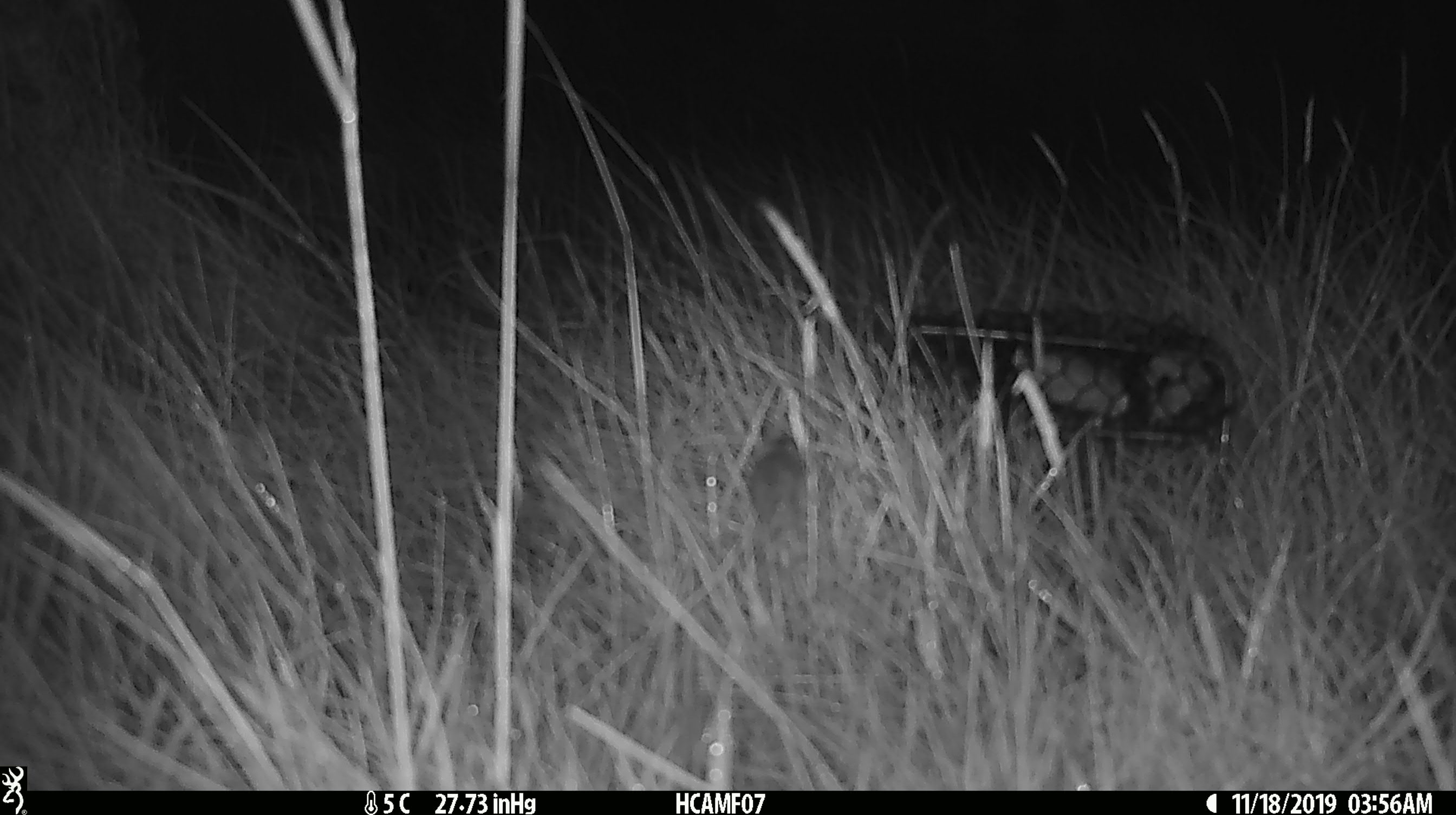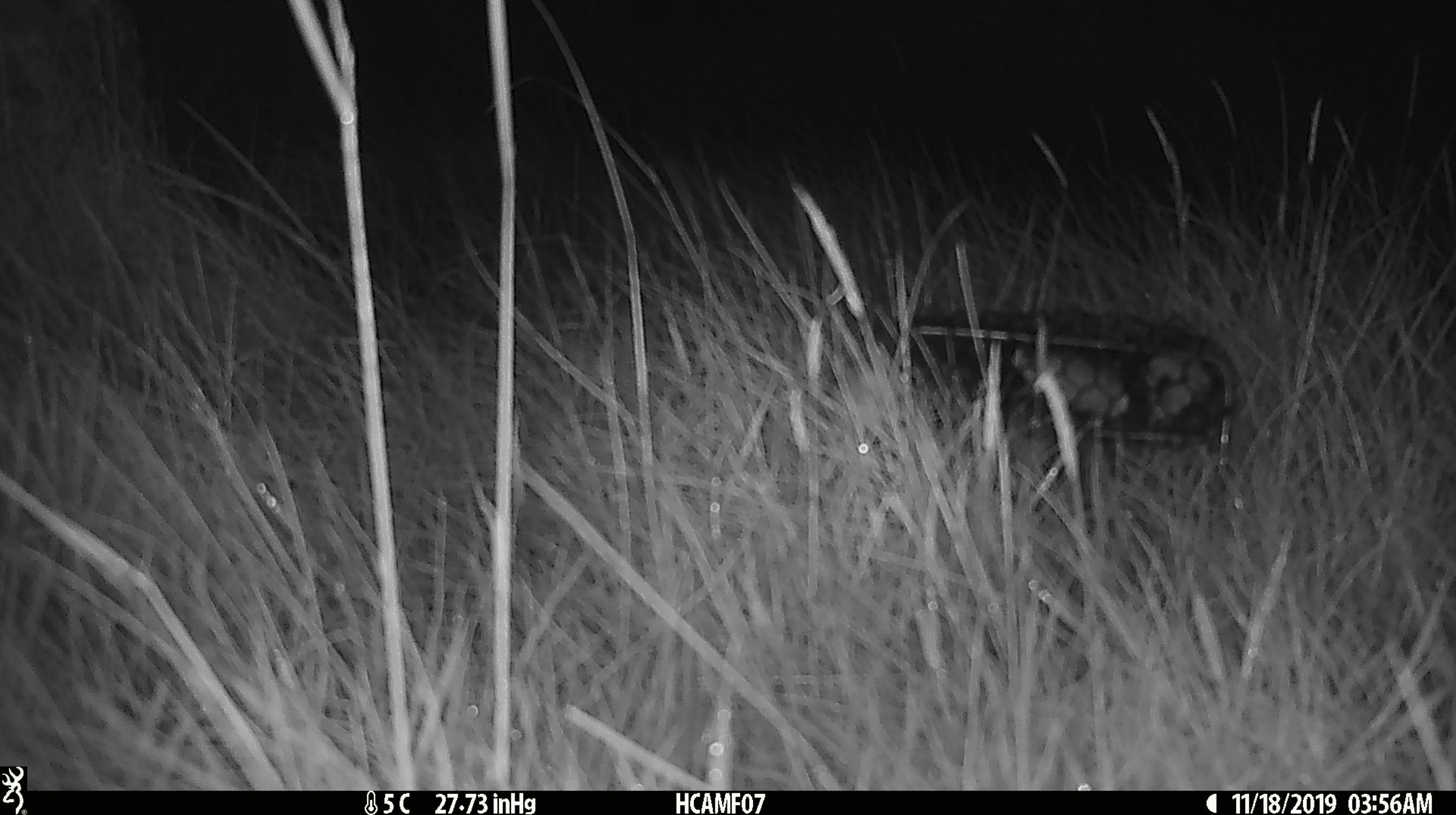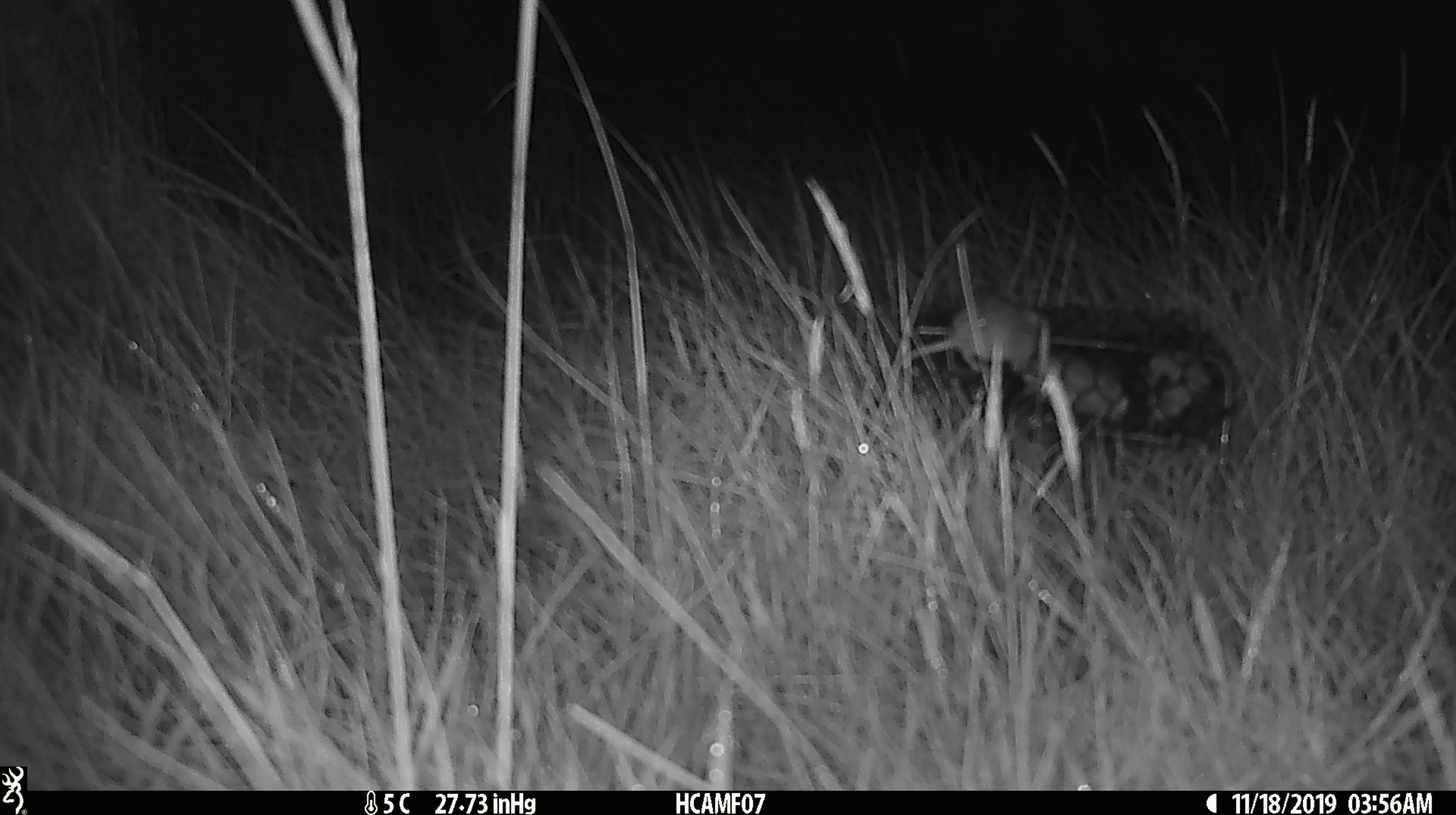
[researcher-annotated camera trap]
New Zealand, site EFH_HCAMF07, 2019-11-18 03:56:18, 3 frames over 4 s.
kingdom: Animalia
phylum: Chordata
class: Mammalia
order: Rodentia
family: Muridae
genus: Mus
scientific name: Mus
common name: mouse